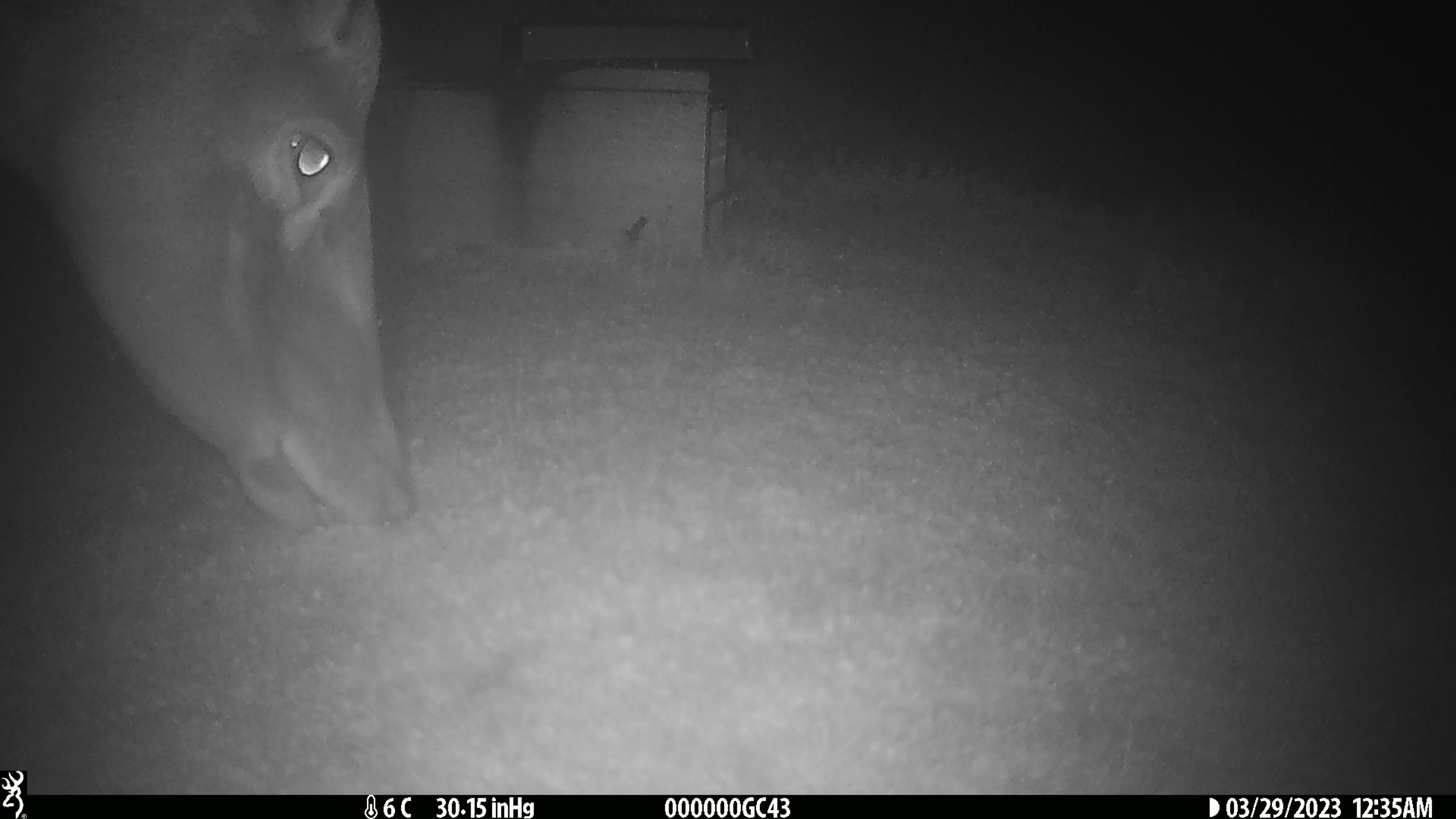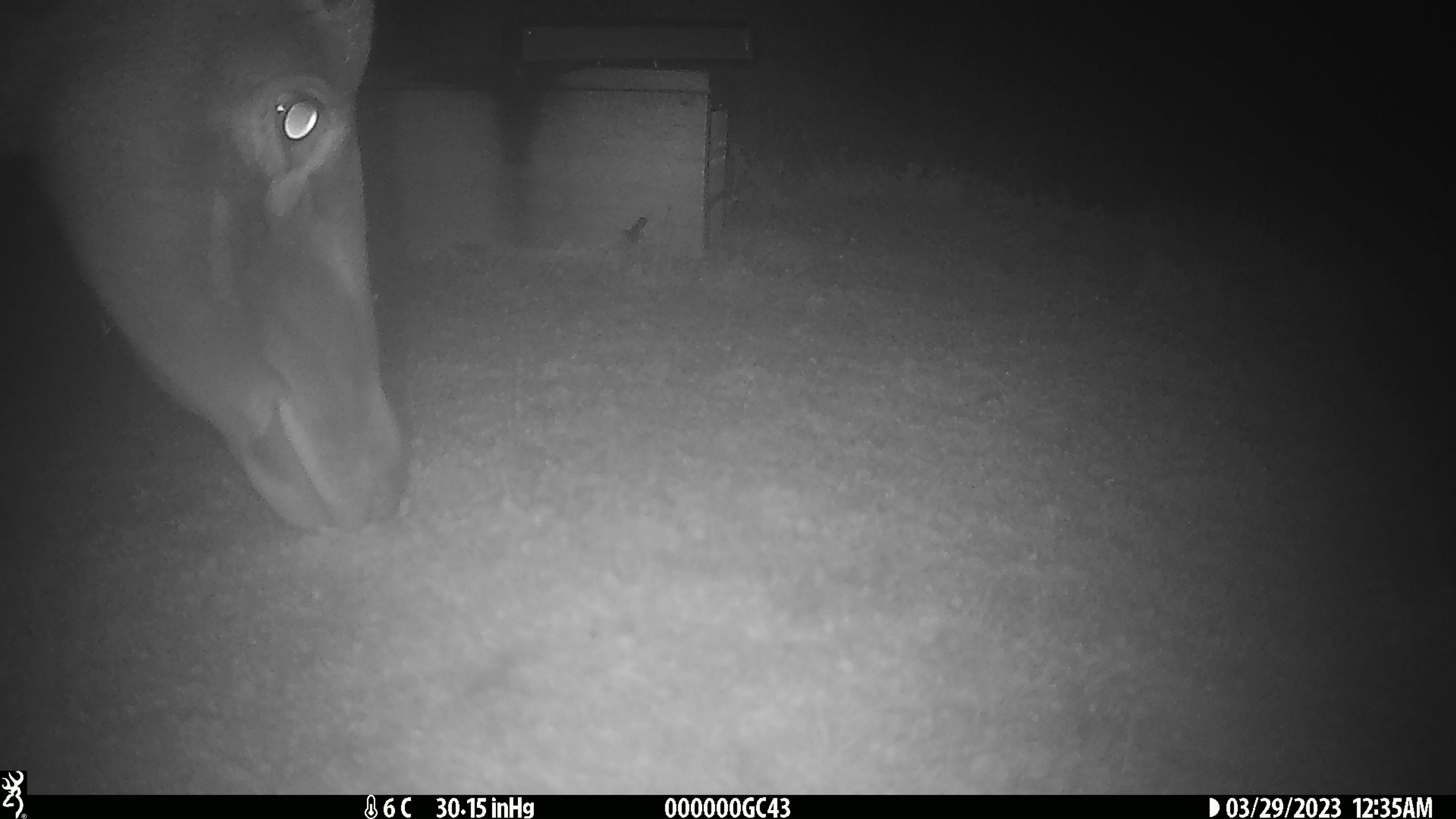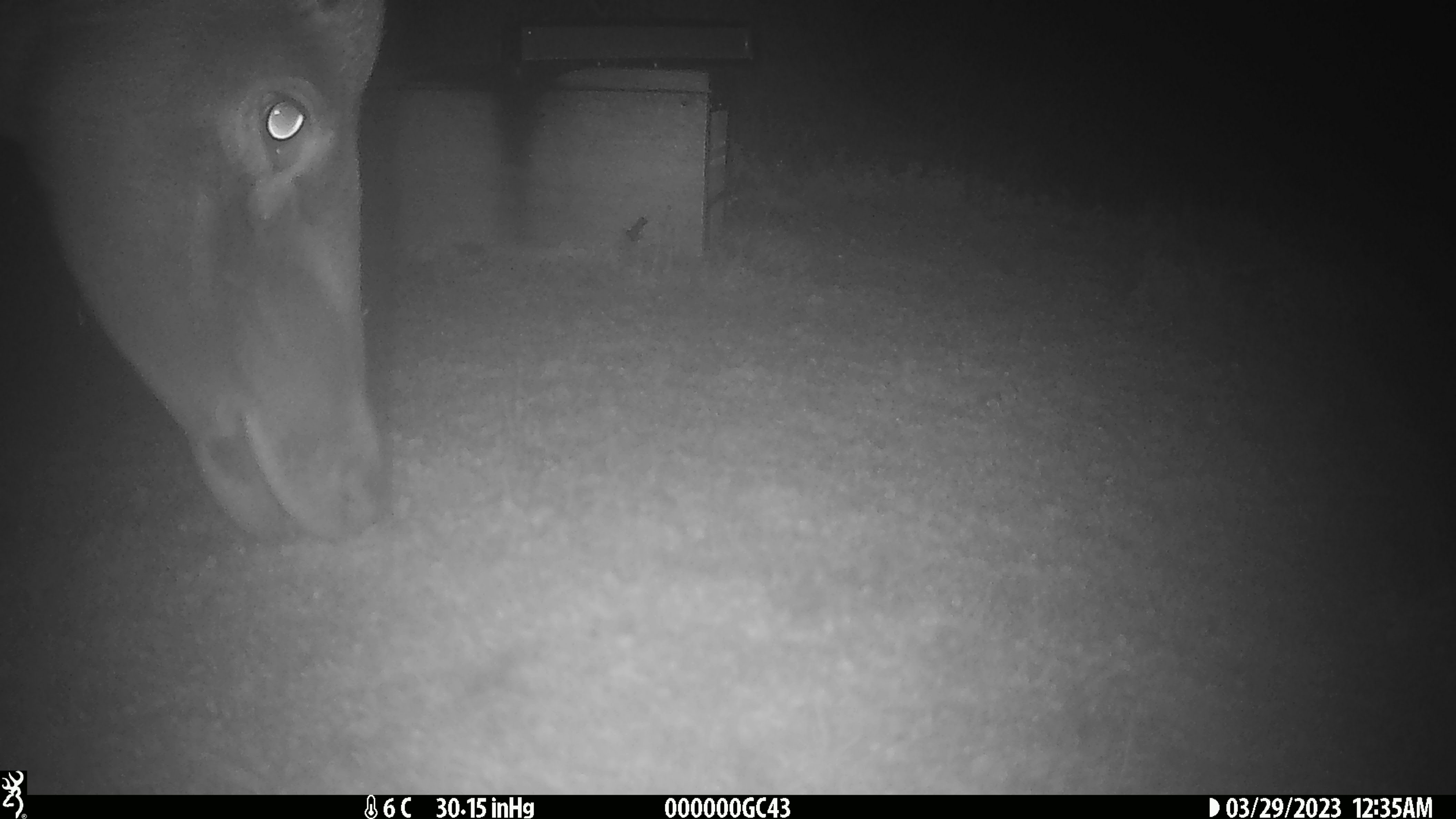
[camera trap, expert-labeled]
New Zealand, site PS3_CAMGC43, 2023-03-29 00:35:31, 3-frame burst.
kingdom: Animalia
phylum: Chordata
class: Mammalia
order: Artiodactyla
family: Cervidae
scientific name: Cervidae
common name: deer